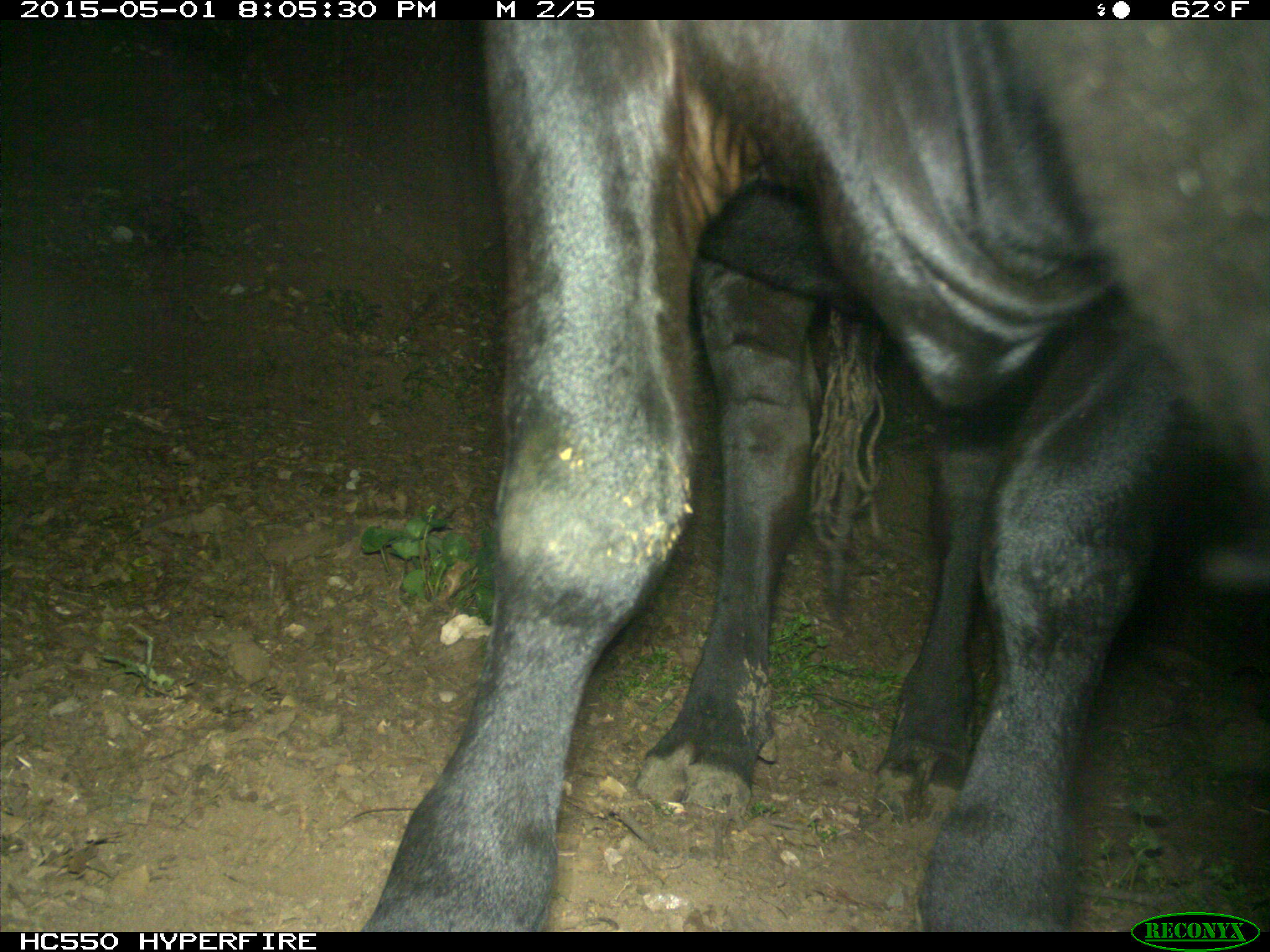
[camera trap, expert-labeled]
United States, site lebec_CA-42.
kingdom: Animalia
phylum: Chordata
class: Mammalia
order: Artiodactyla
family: Bovidae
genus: Bos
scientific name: Bos taurus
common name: domestic cow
Bos taurus (domestic cow).